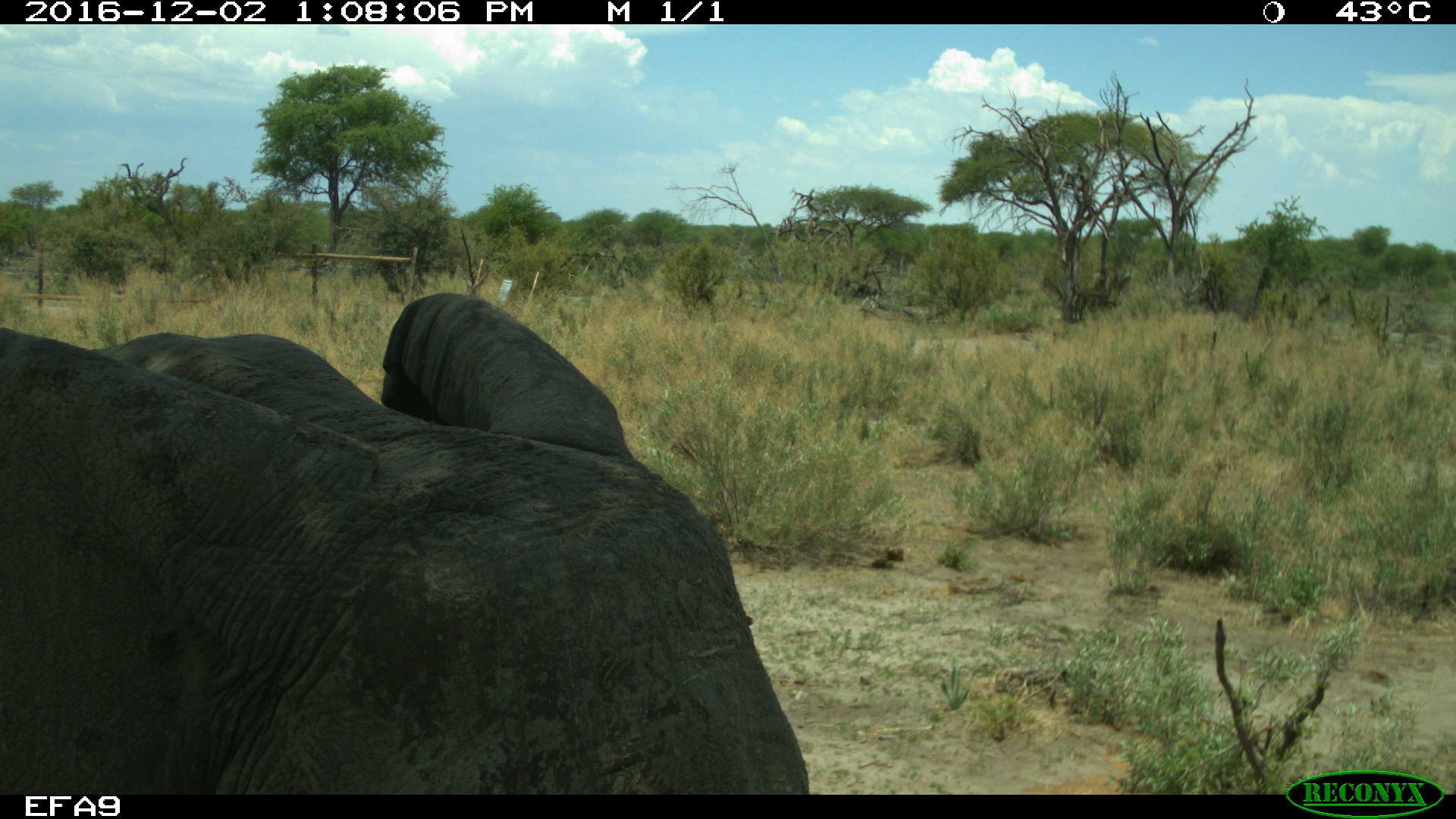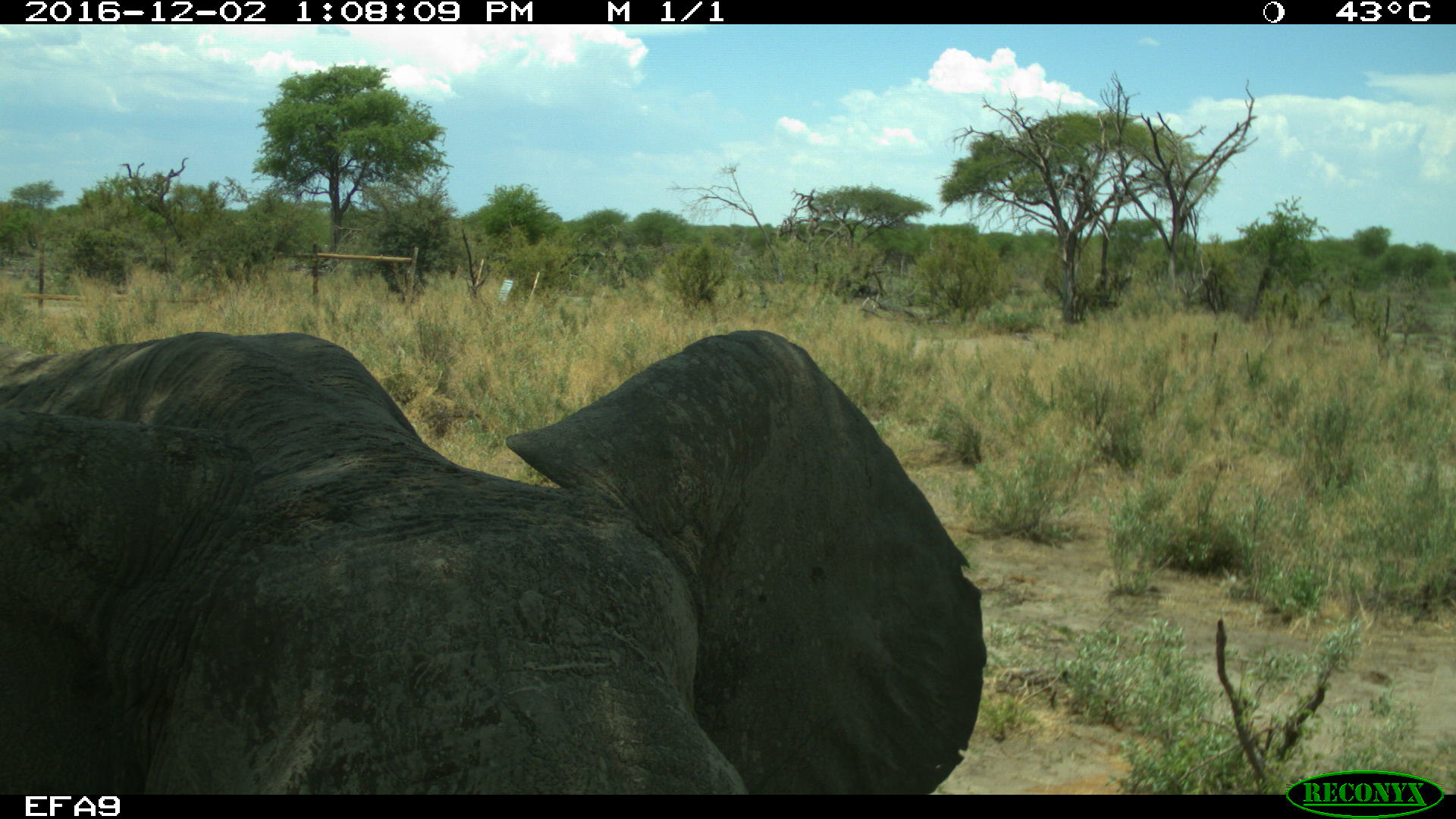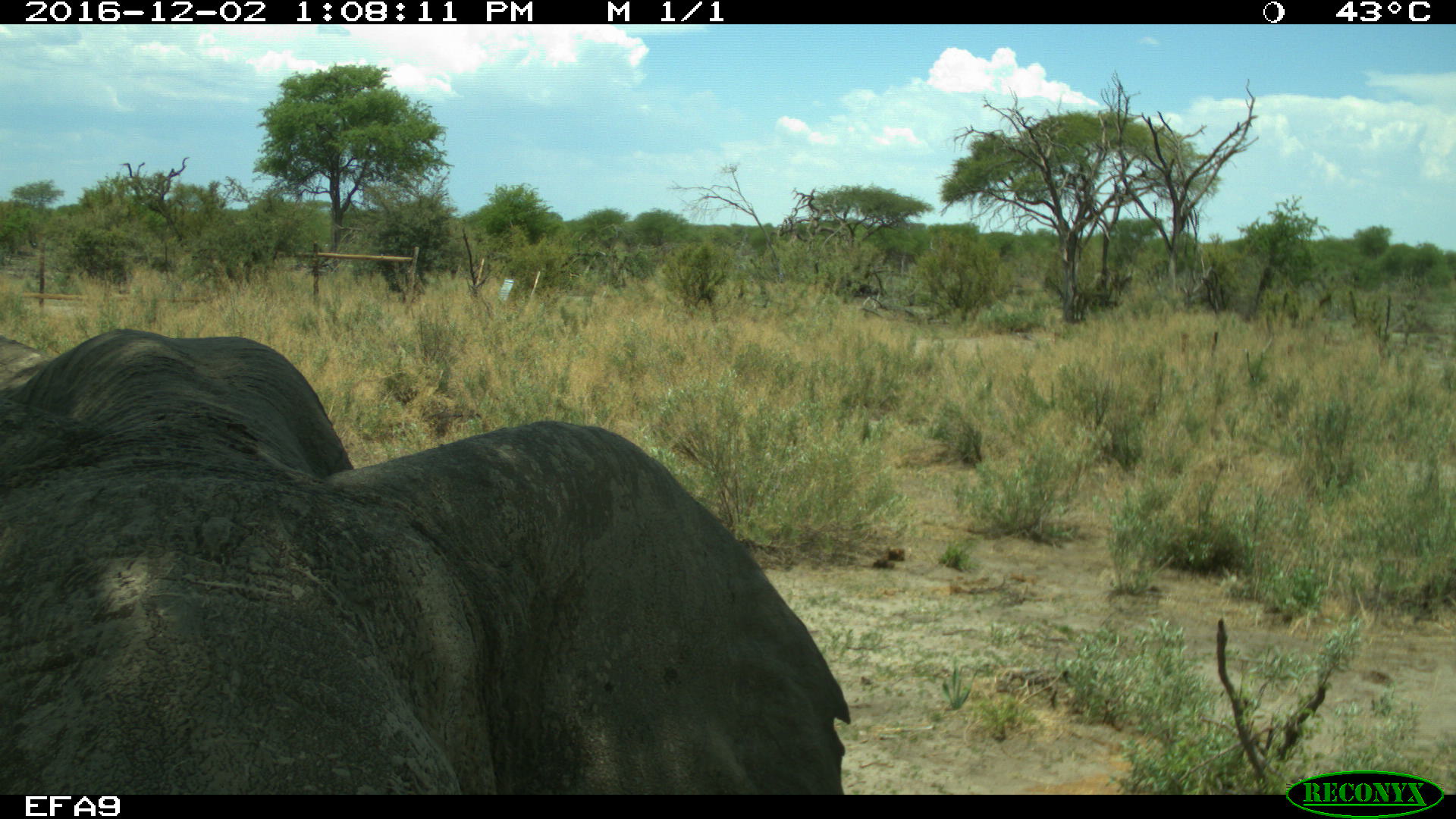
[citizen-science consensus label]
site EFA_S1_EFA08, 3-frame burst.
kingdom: Animalia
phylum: Chordata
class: Mammalia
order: Proboscidea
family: Elephantidae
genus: Loxodonta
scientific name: Loxodonta africana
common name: african bush elephant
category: elephant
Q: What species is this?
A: Elephant (african bush elephant) (Loxodonta africana).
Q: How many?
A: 1.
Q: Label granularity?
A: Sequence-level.